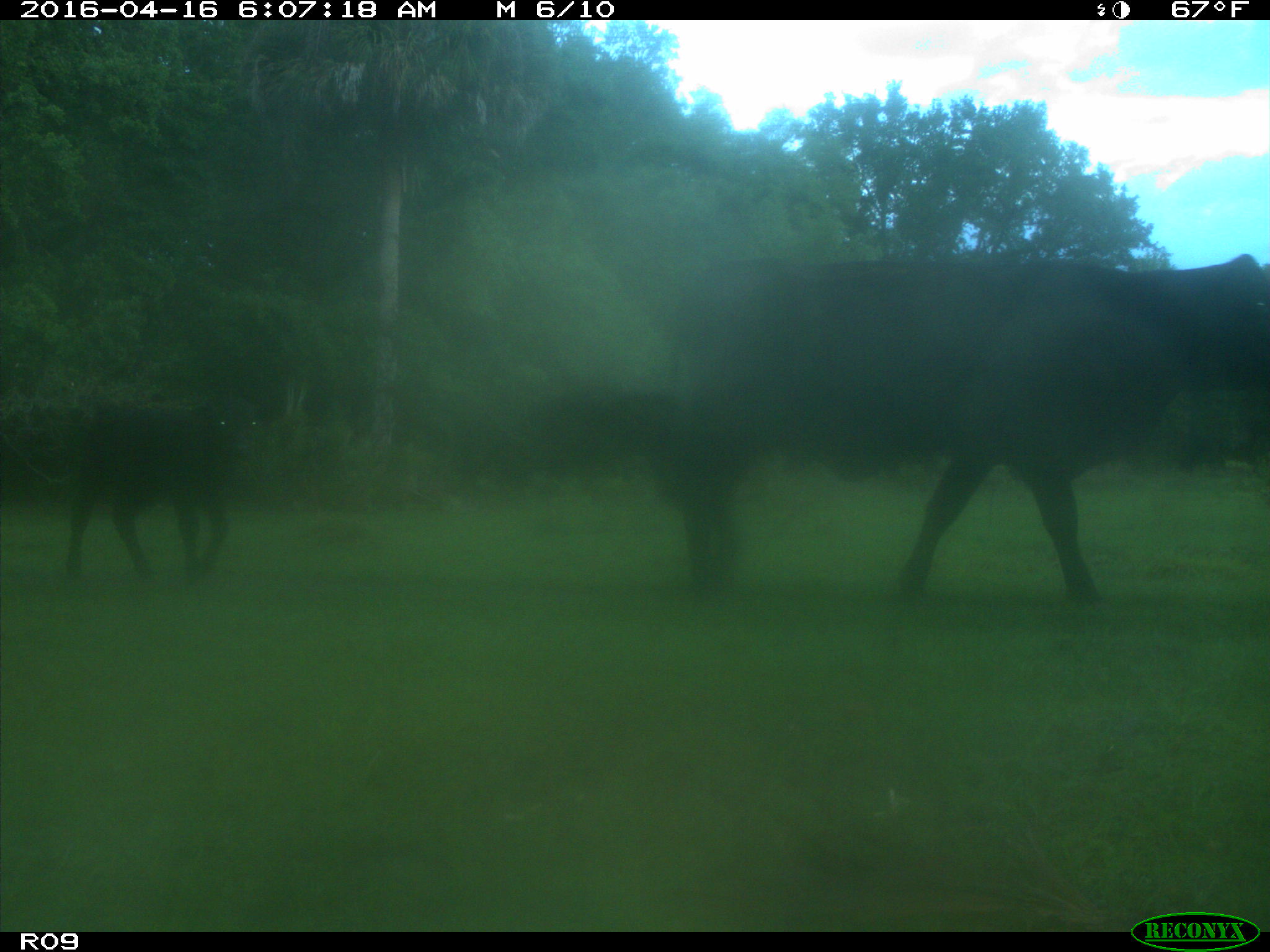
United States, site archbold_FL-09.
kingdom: Animalia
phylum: Chordata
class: Mammalia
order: Artiodactyla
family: Bovidae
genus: Bos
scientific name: Bos taurus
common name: domestic cow